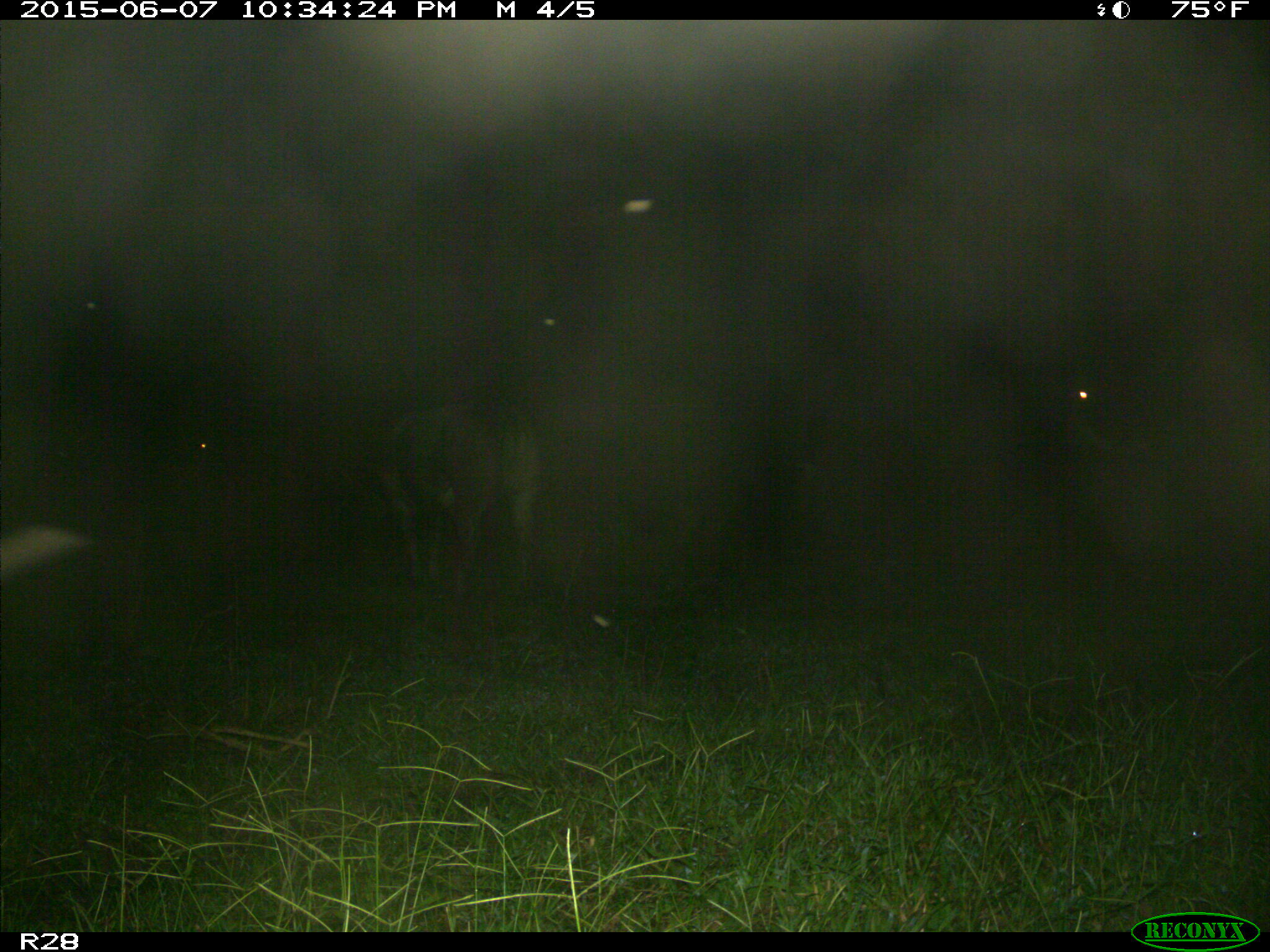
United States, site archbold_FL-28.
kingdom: Animalia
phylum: Chordata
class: Mammalia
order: Artiodactyla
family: Bovidae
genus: Bos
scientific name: Bos taurus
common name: domestic cow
Bos taurus (domestic cow).